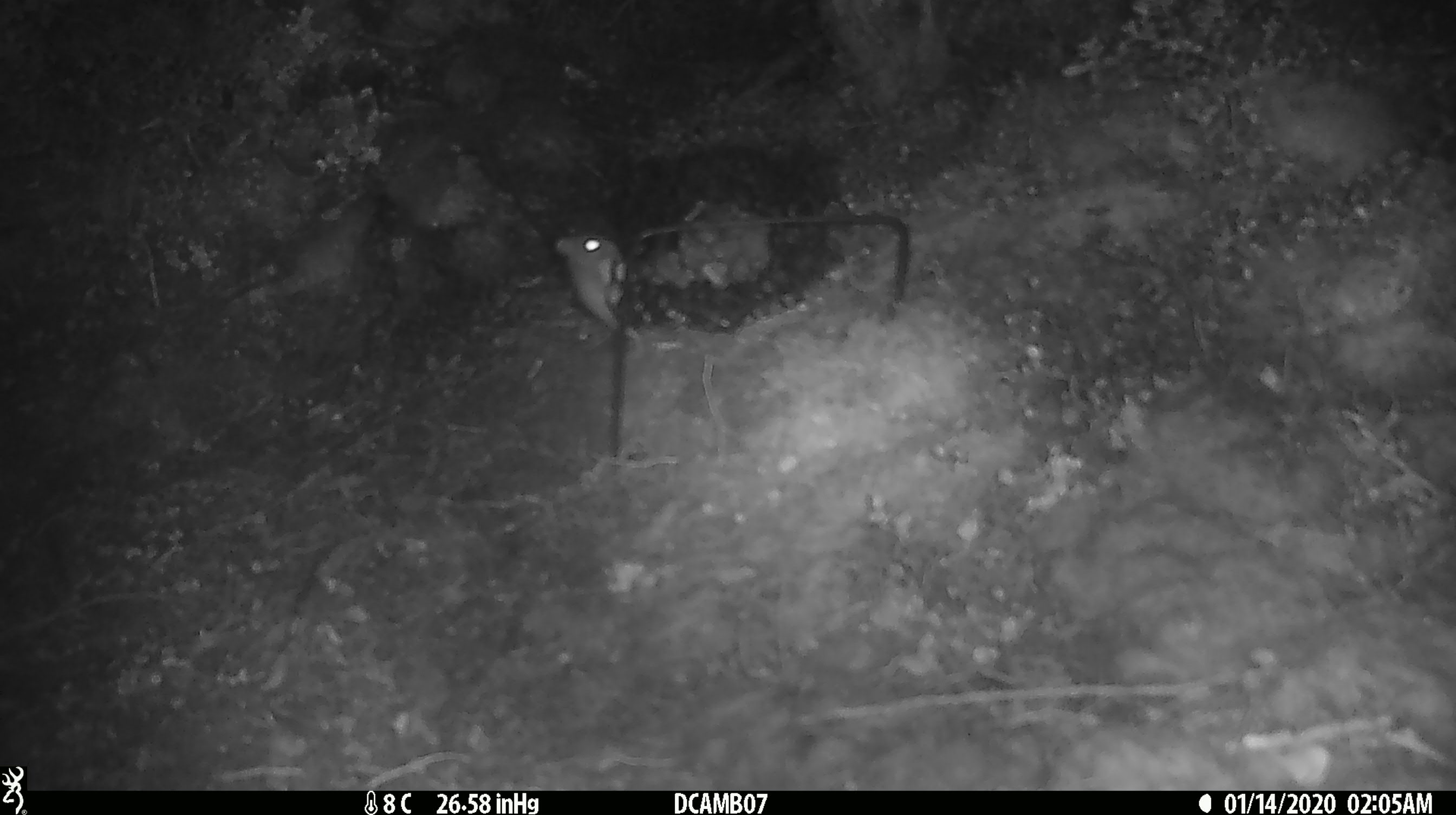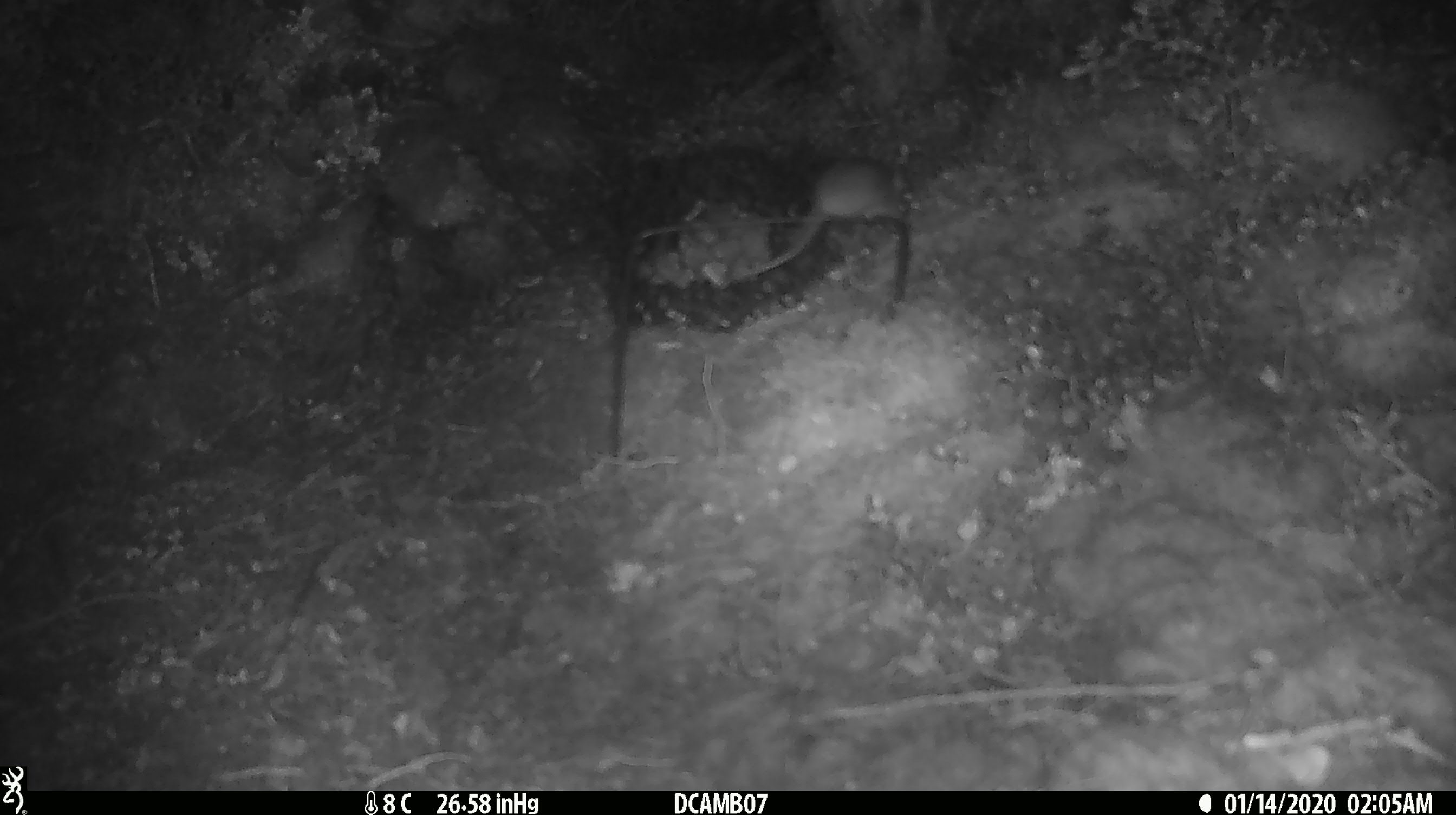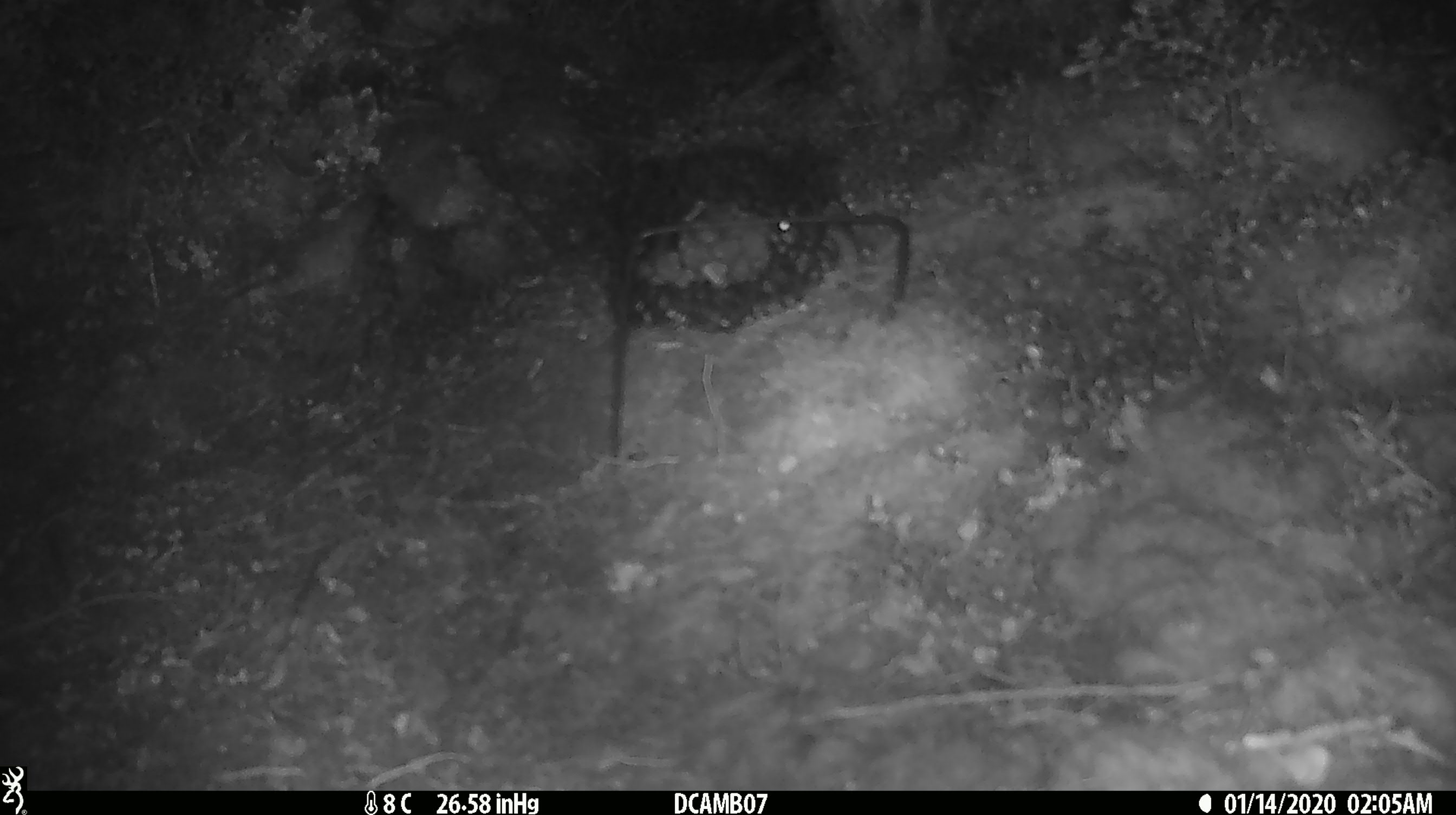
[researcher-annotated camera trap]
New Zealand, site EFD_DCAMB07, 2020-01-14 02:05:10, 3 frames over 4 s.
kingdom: Animalia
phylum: Chordata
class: Mammalia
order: Rodentia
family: Muridae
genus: Mus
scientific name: Mus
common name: mouse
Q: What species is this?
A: Mouse (Mus).